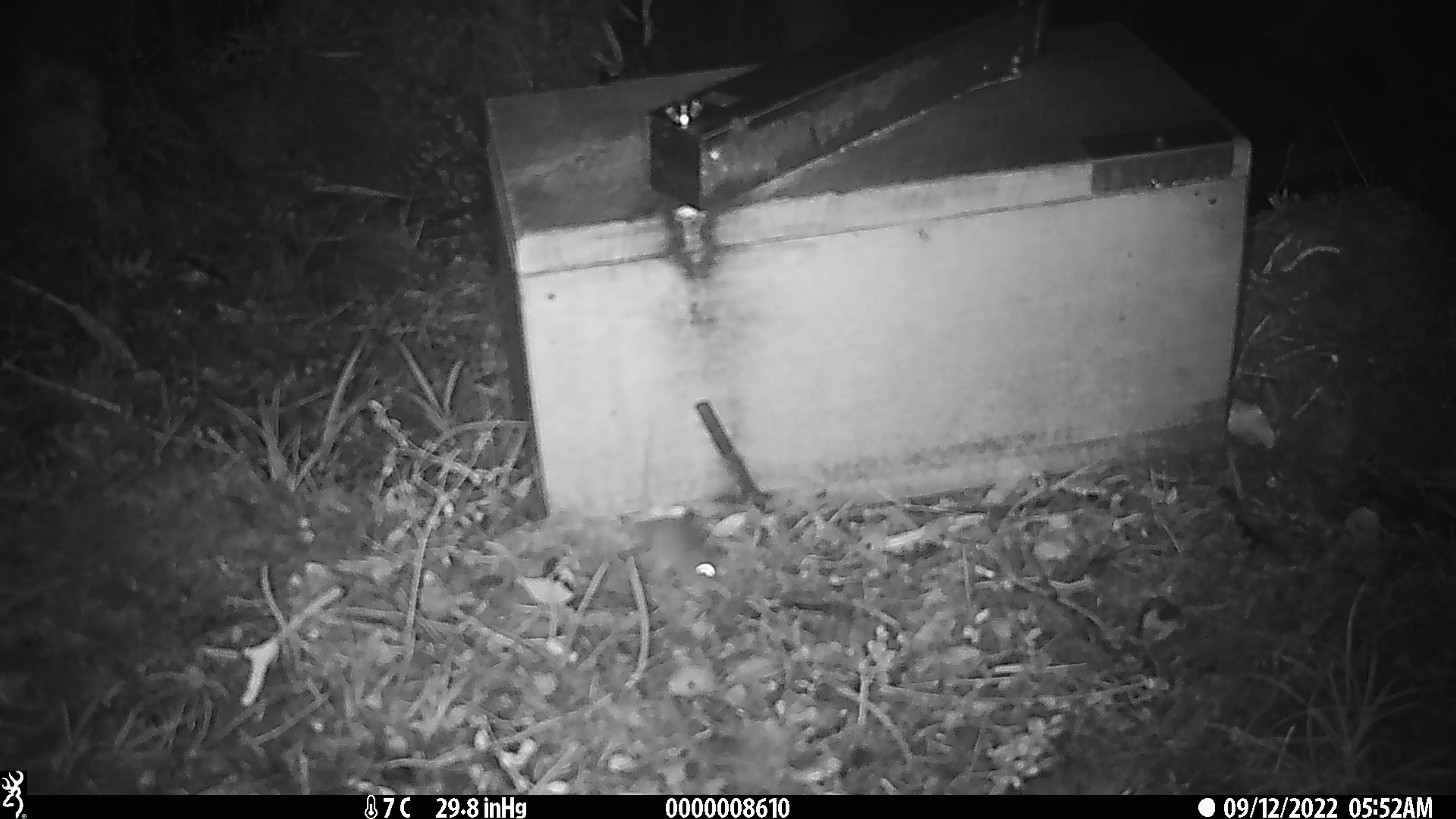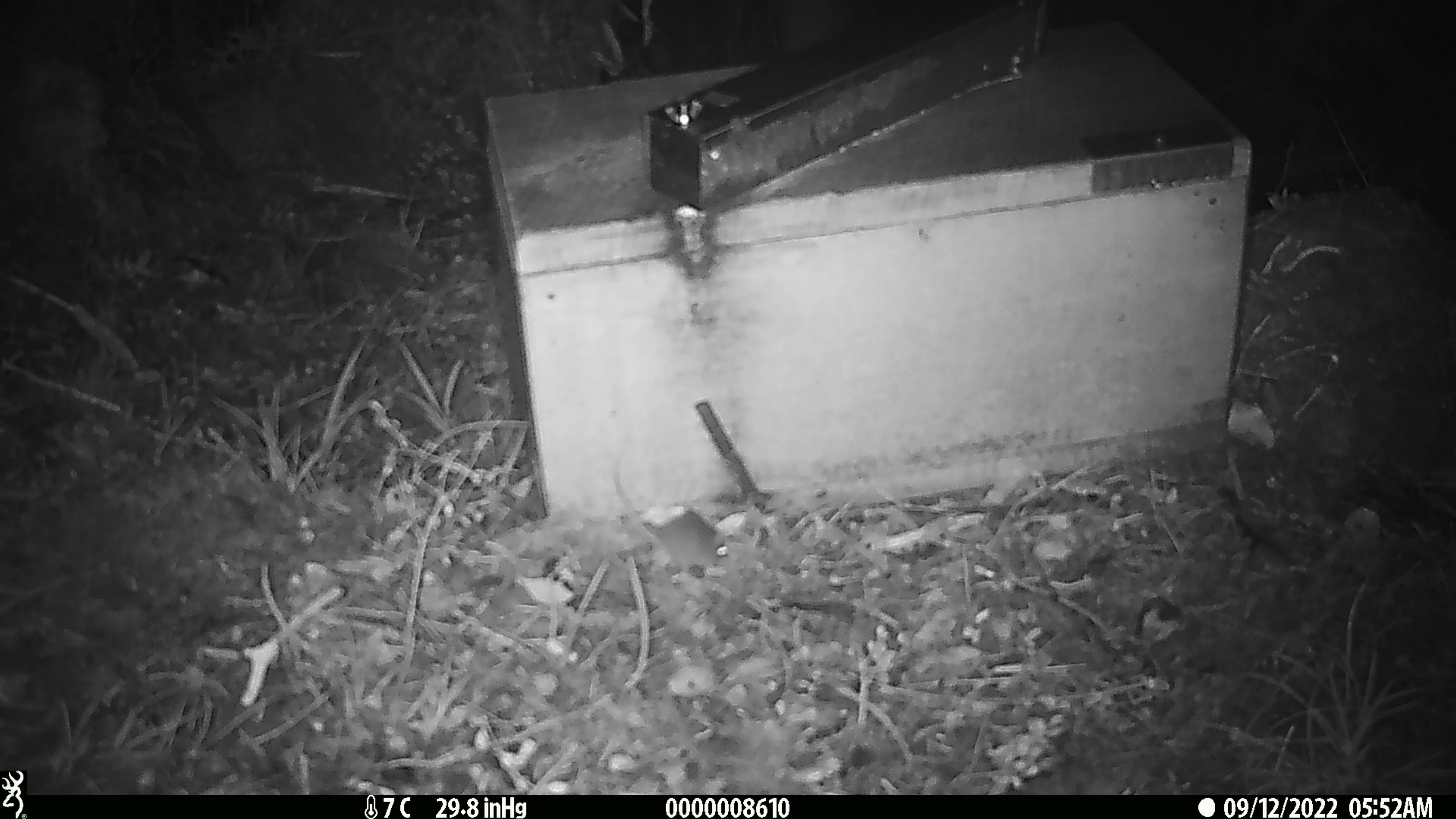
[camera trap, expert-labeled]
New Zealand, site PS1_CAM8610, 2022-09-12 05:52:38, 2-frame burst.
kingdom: Animalia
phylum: Chordata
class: Mammalia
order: Rodentia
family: Muridae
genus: Mus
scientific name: Mus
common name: mouse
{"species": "mouse (Mus)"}